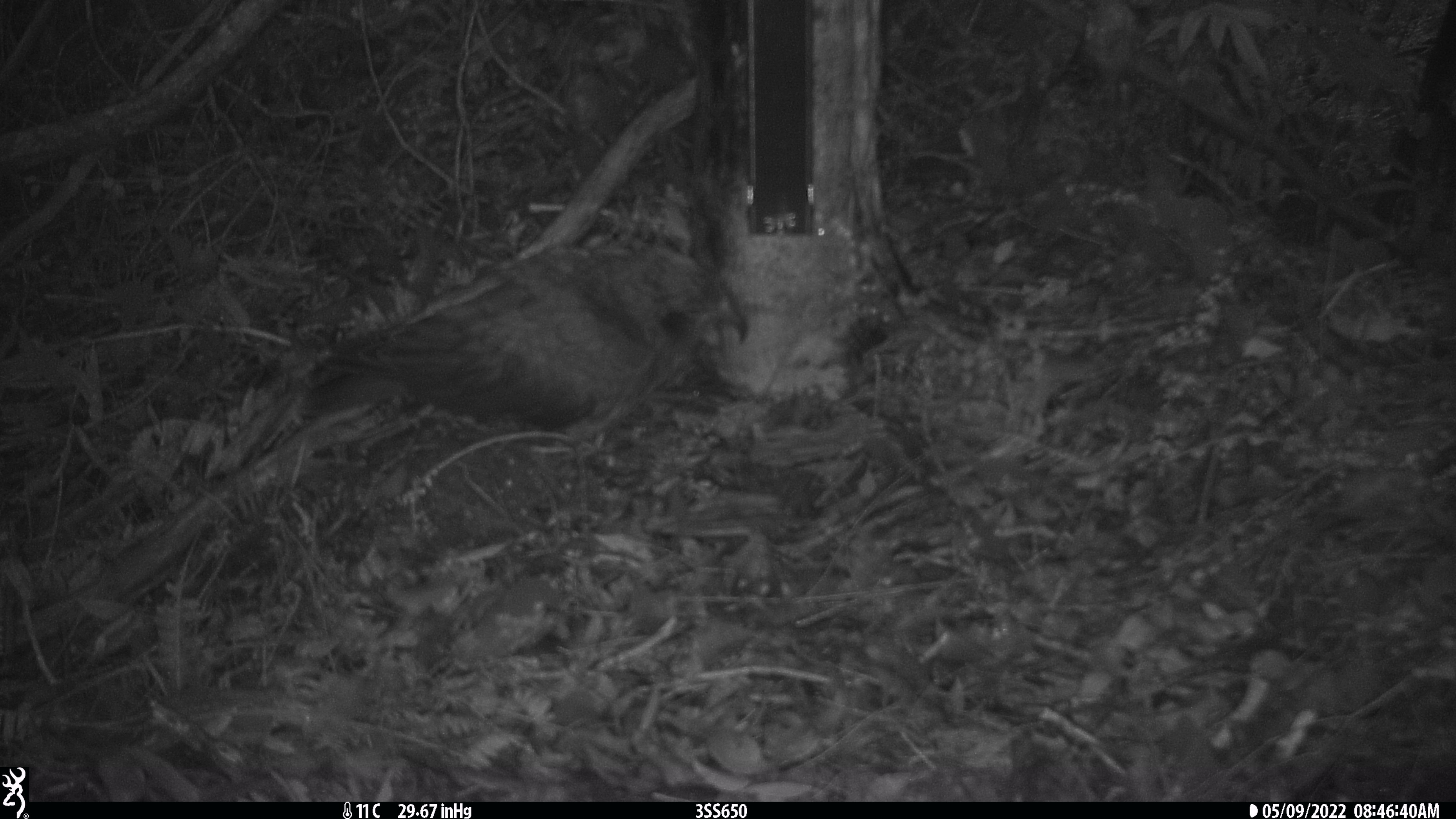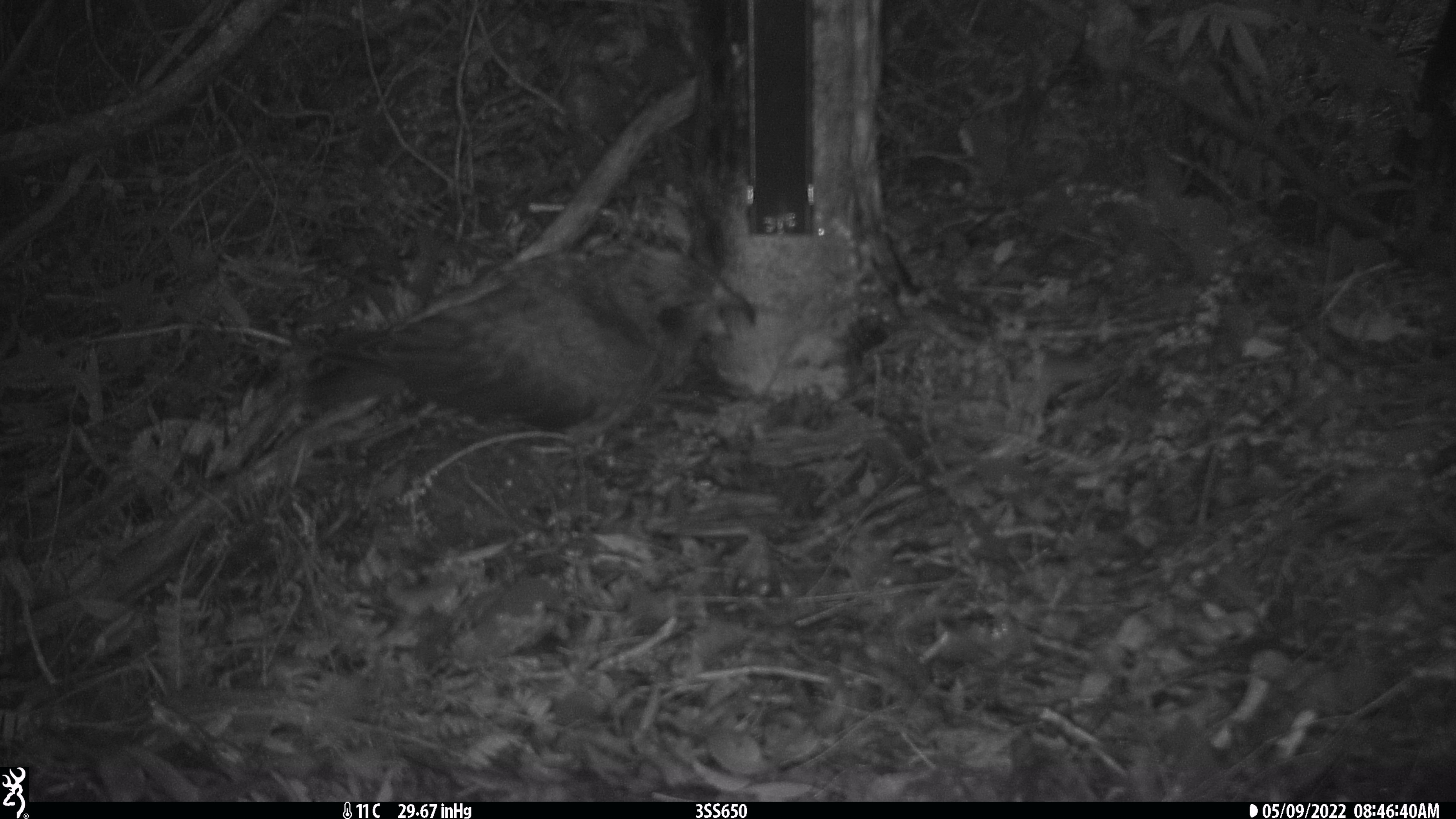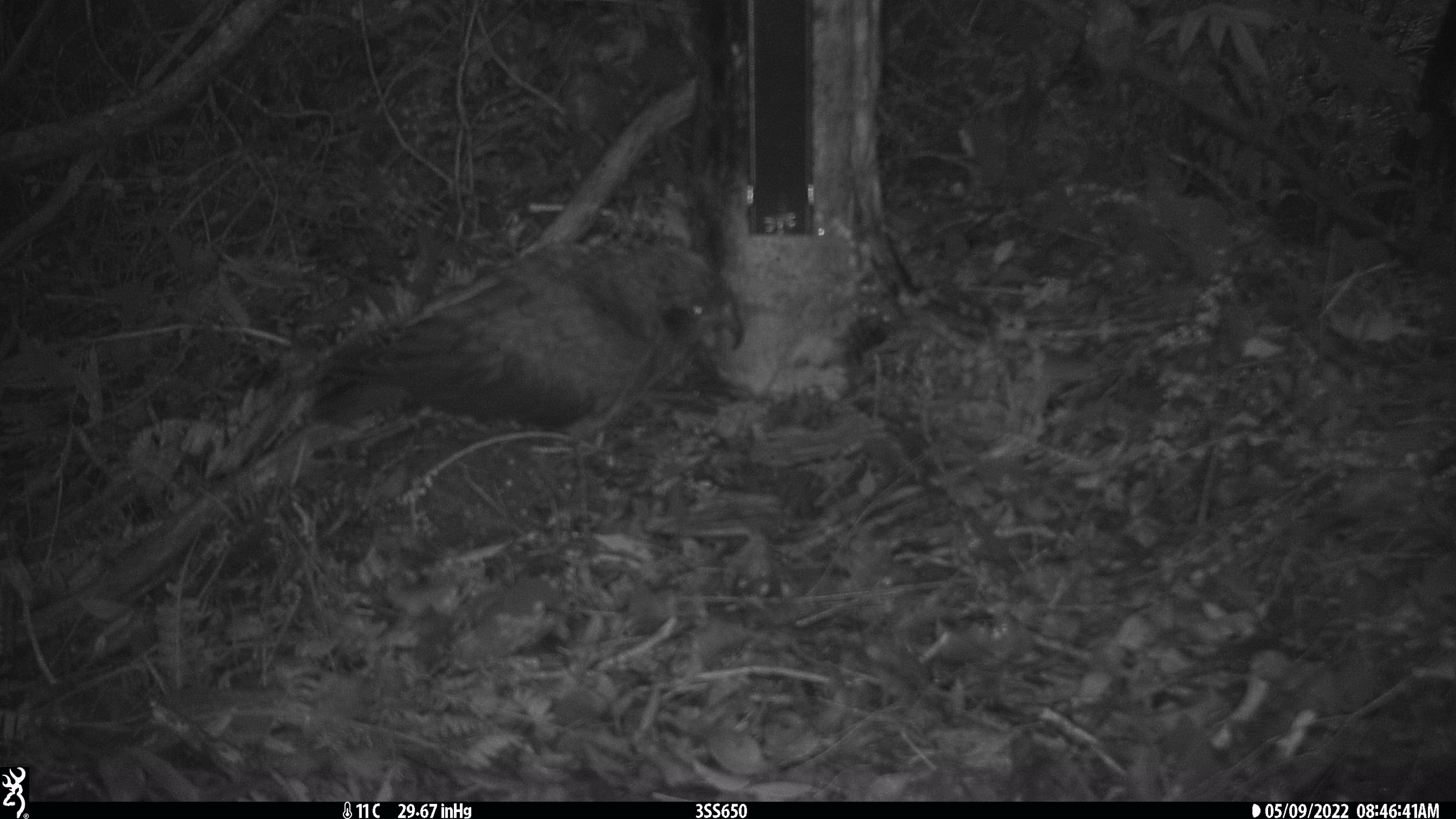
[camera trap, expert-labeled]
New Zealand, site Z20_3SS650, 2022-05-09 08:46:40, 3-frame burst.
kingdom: Animalia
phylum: Chordata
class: Aves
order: Psittaciformes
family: Strigopidae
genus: Nestor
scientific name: Nestor notabilis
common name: kea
Kea (Nestor notabilis).